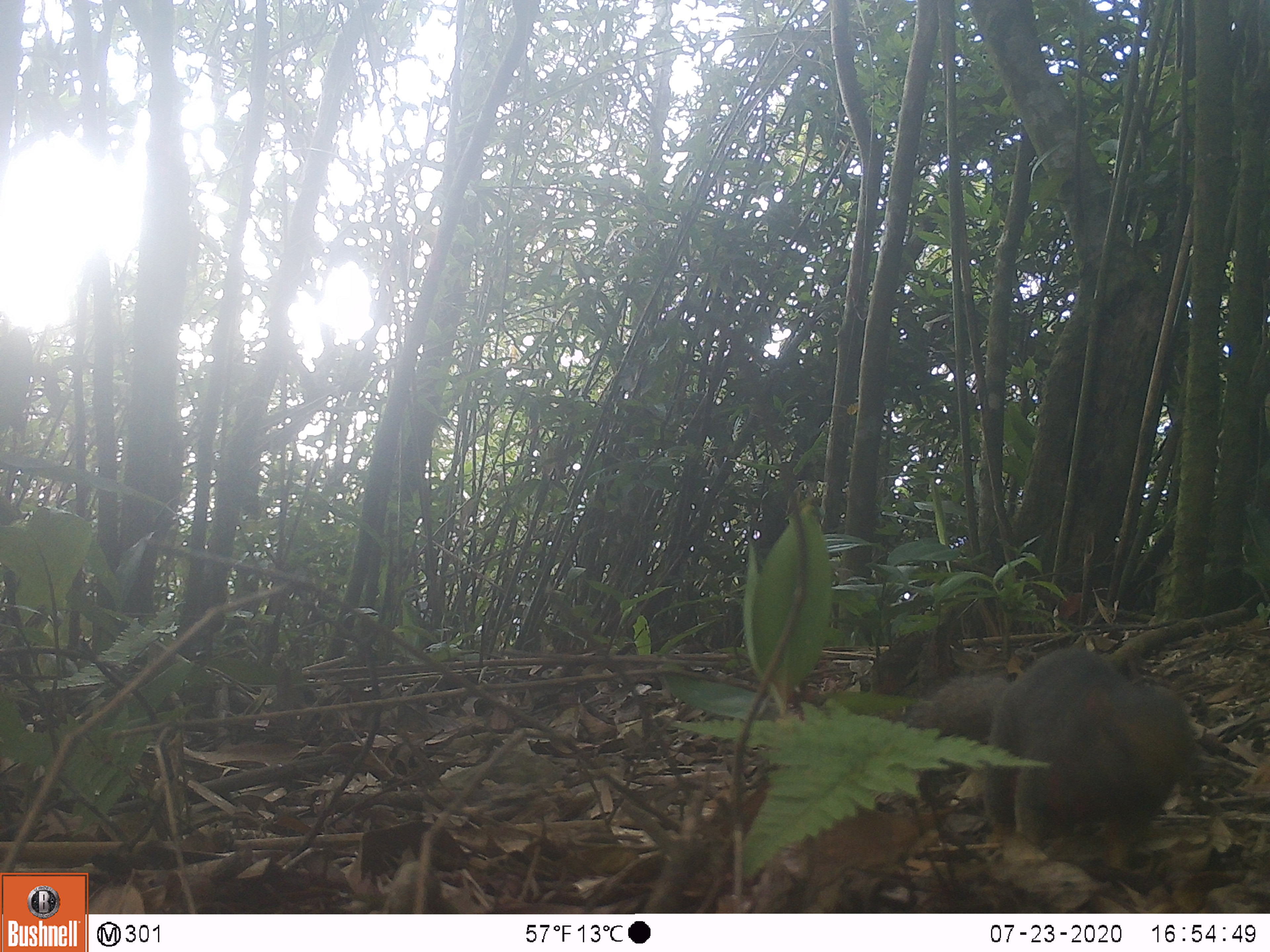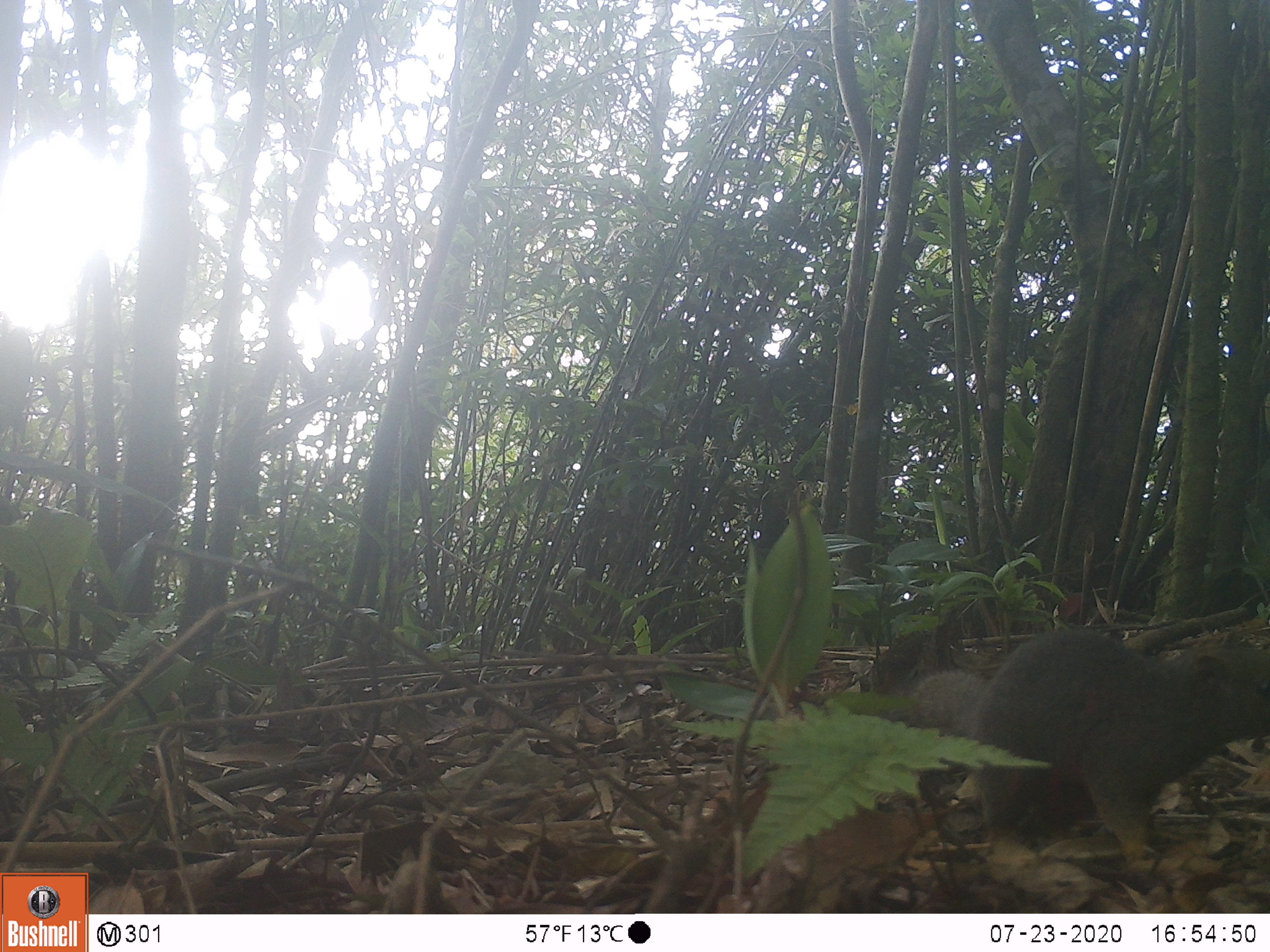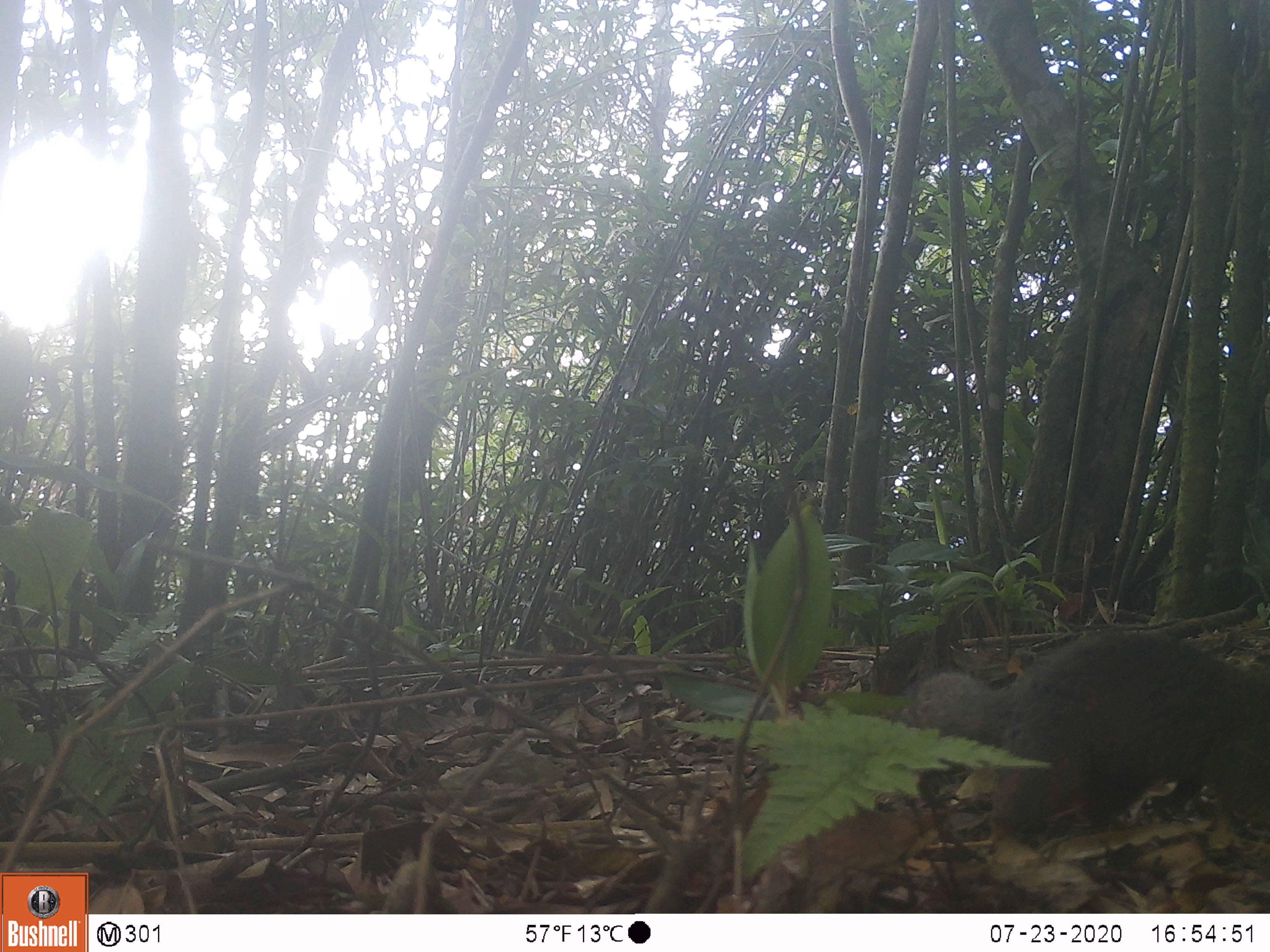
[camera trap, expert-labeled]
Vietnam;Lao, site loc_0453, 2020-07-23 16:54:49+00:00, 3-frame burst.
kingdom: Animalia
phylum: Chordata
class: Mammalia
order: Rodentia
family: Sciuridae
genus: Callosciurus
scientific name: Callosciurus erythraeus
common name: pallas's squirrel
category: pallass squirrel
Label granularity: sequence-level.